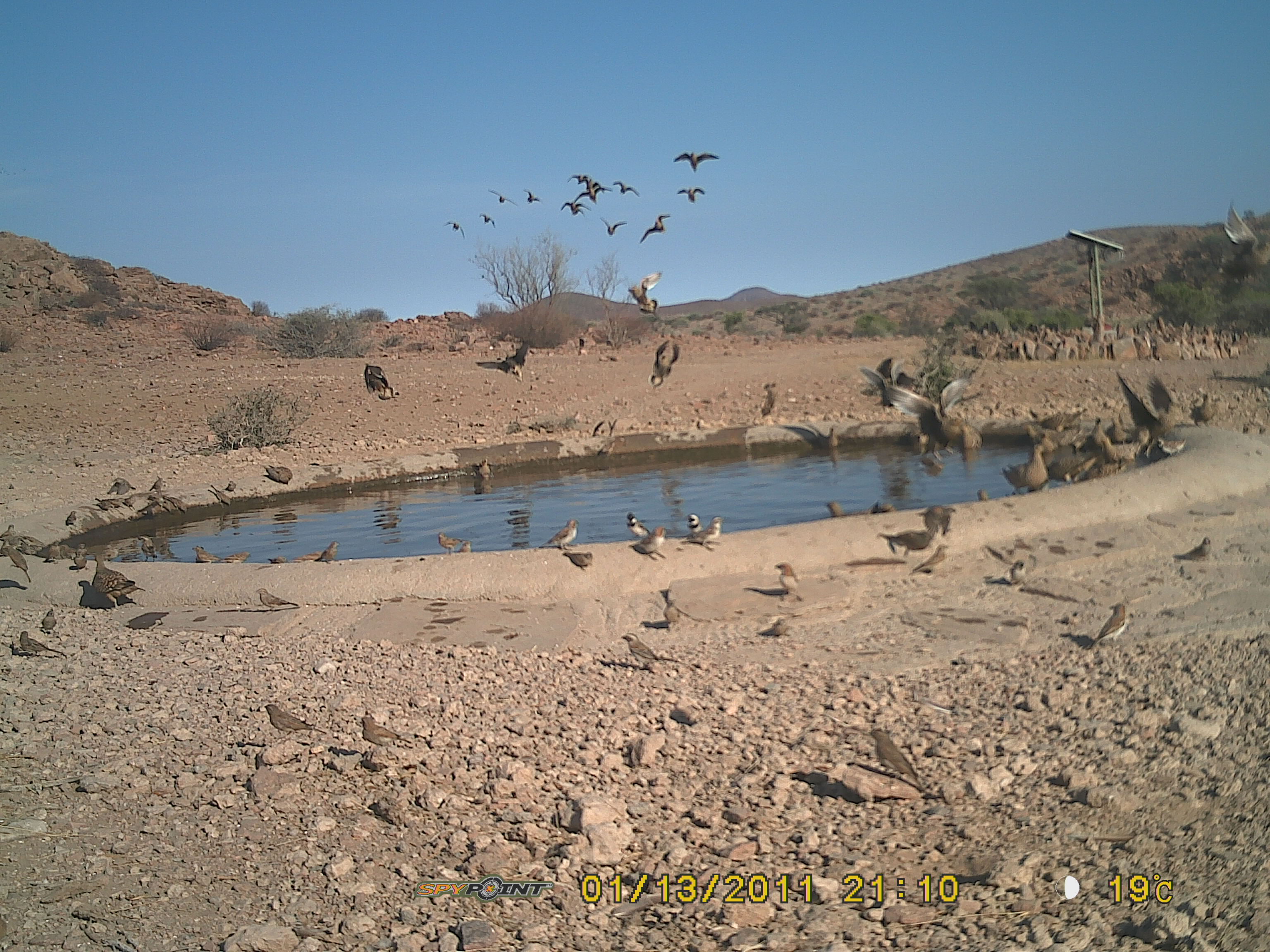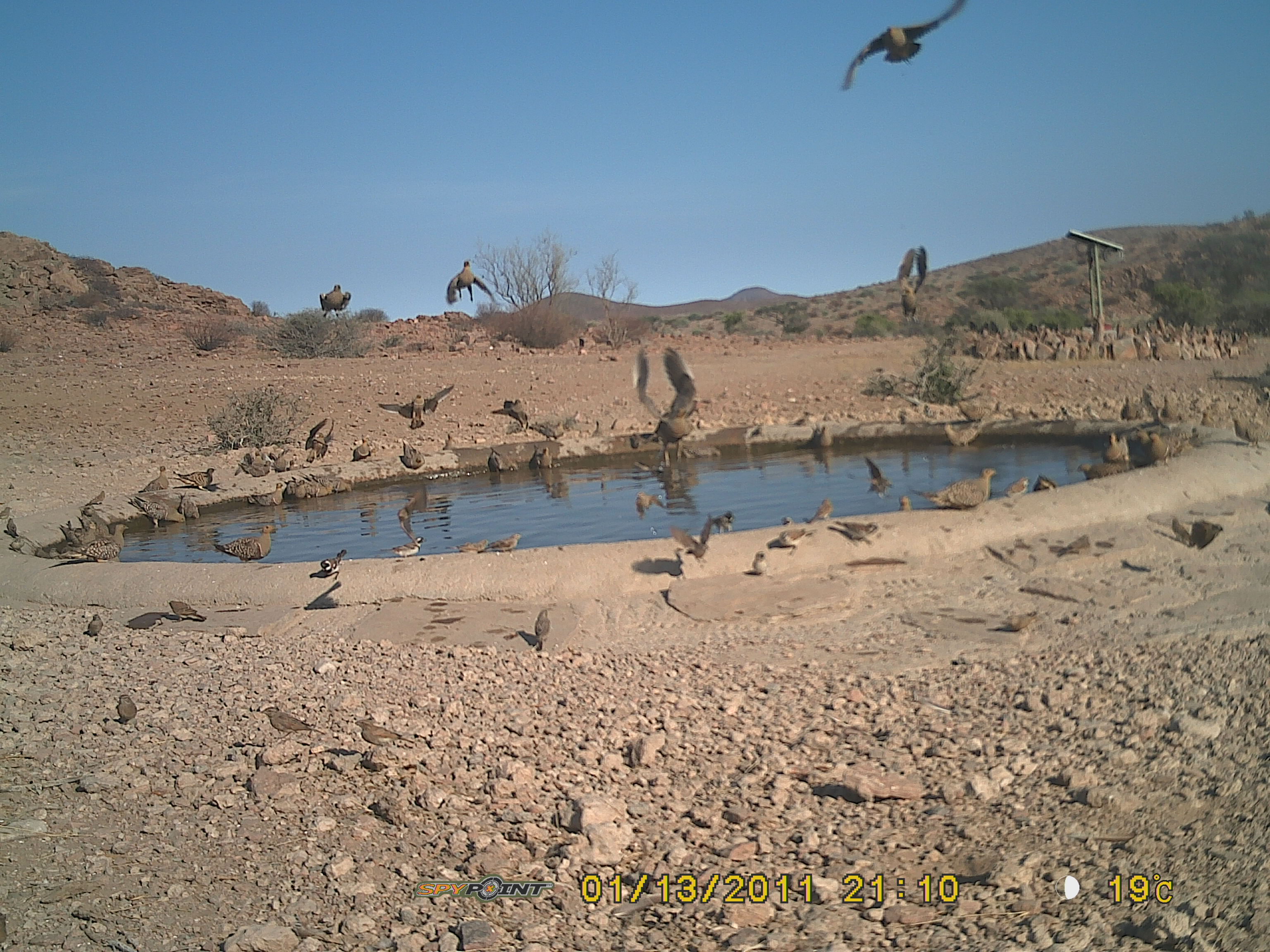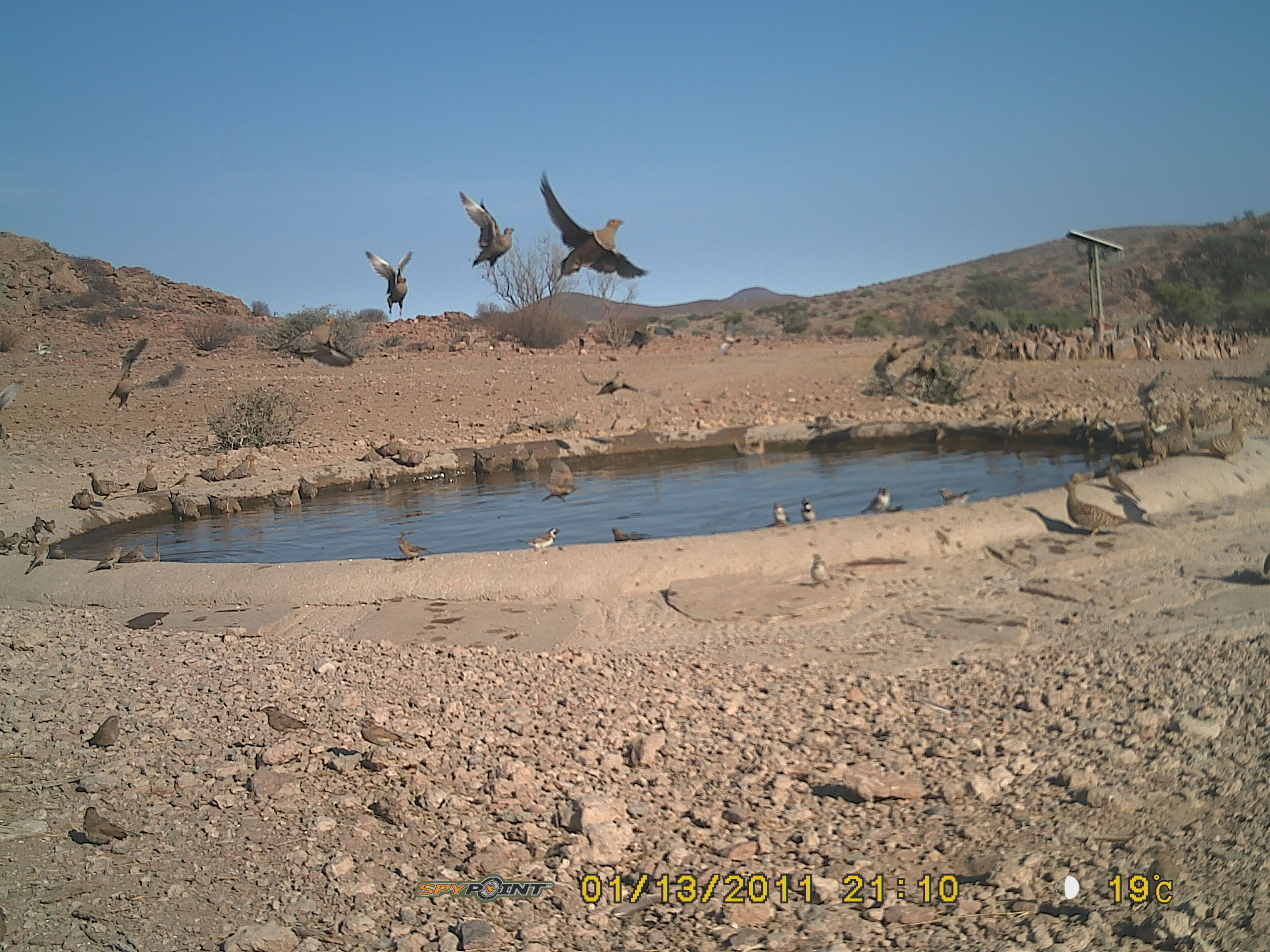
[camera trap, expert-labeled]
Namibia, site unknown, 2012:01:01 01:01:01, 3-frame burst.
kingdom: Animalia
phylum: Chordata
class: Aves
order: Pterocliformes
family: Pteroclidae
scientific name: Pteroclidae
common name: sandgrouse